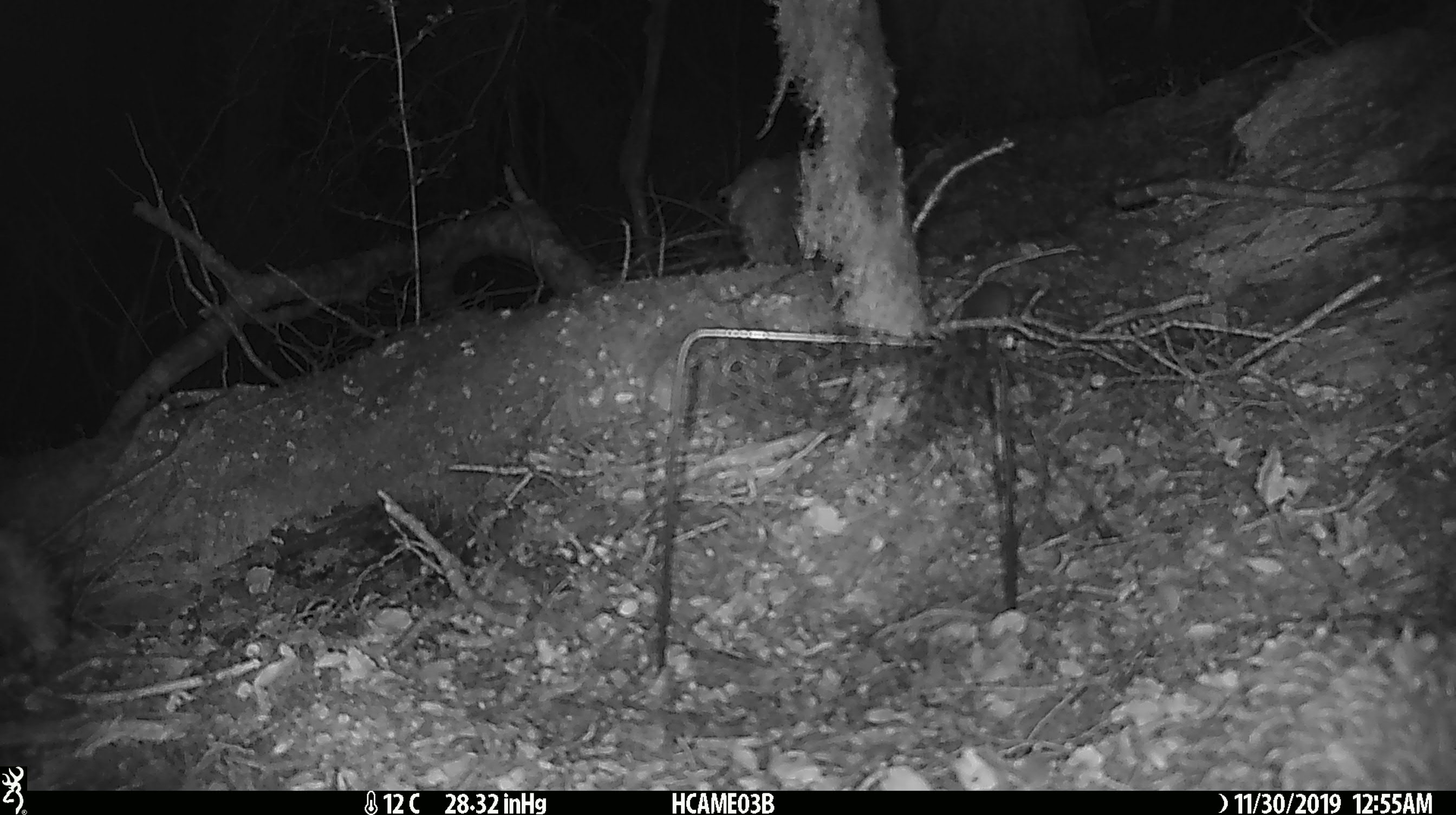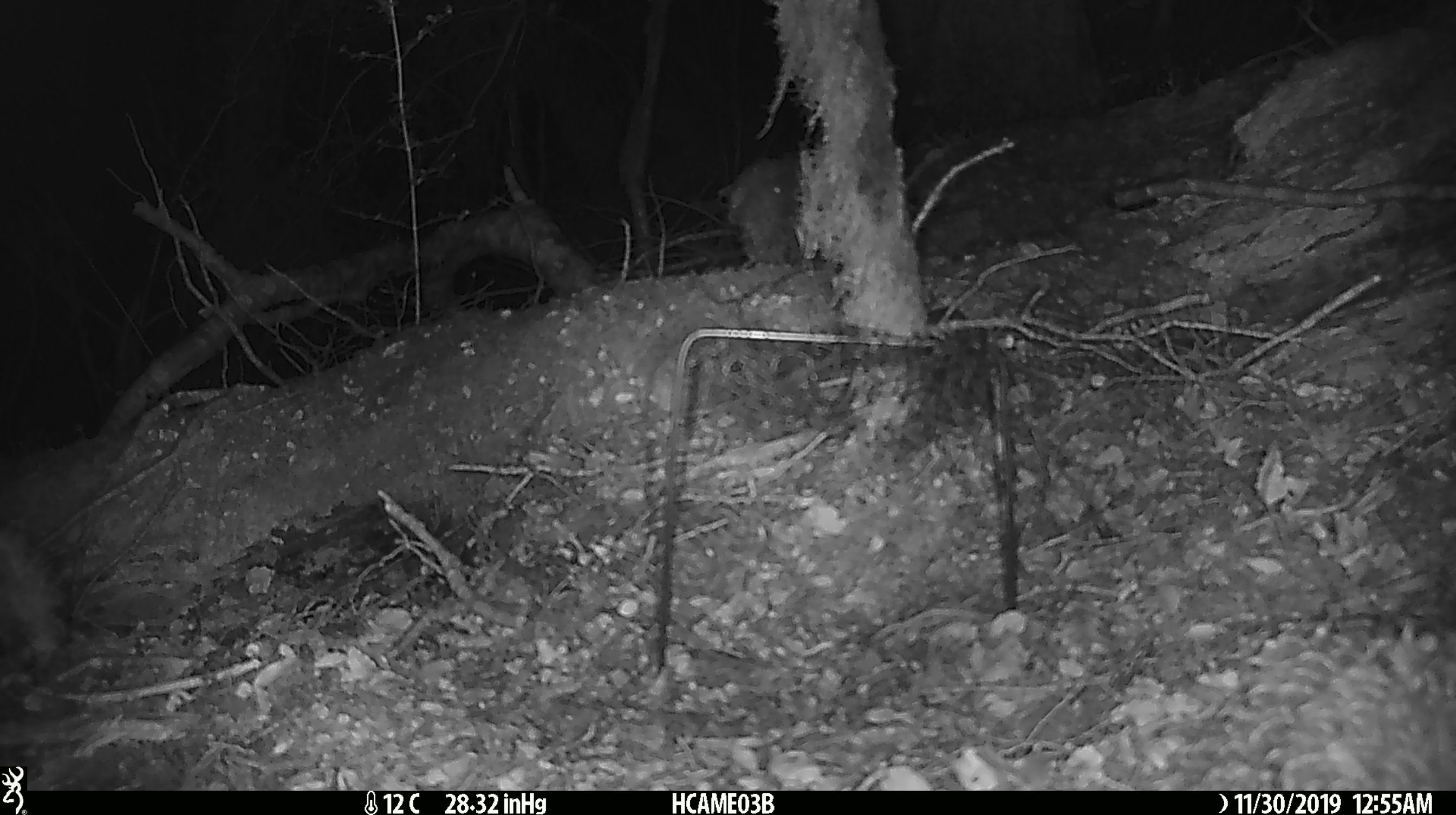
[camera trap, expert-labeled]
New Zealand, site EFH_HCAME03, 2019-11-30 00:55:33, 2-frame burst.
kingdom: Animalia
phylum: Chordata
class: Mammalia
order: Rodentia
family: Muridae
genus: Mus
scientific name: Mus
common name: mouse